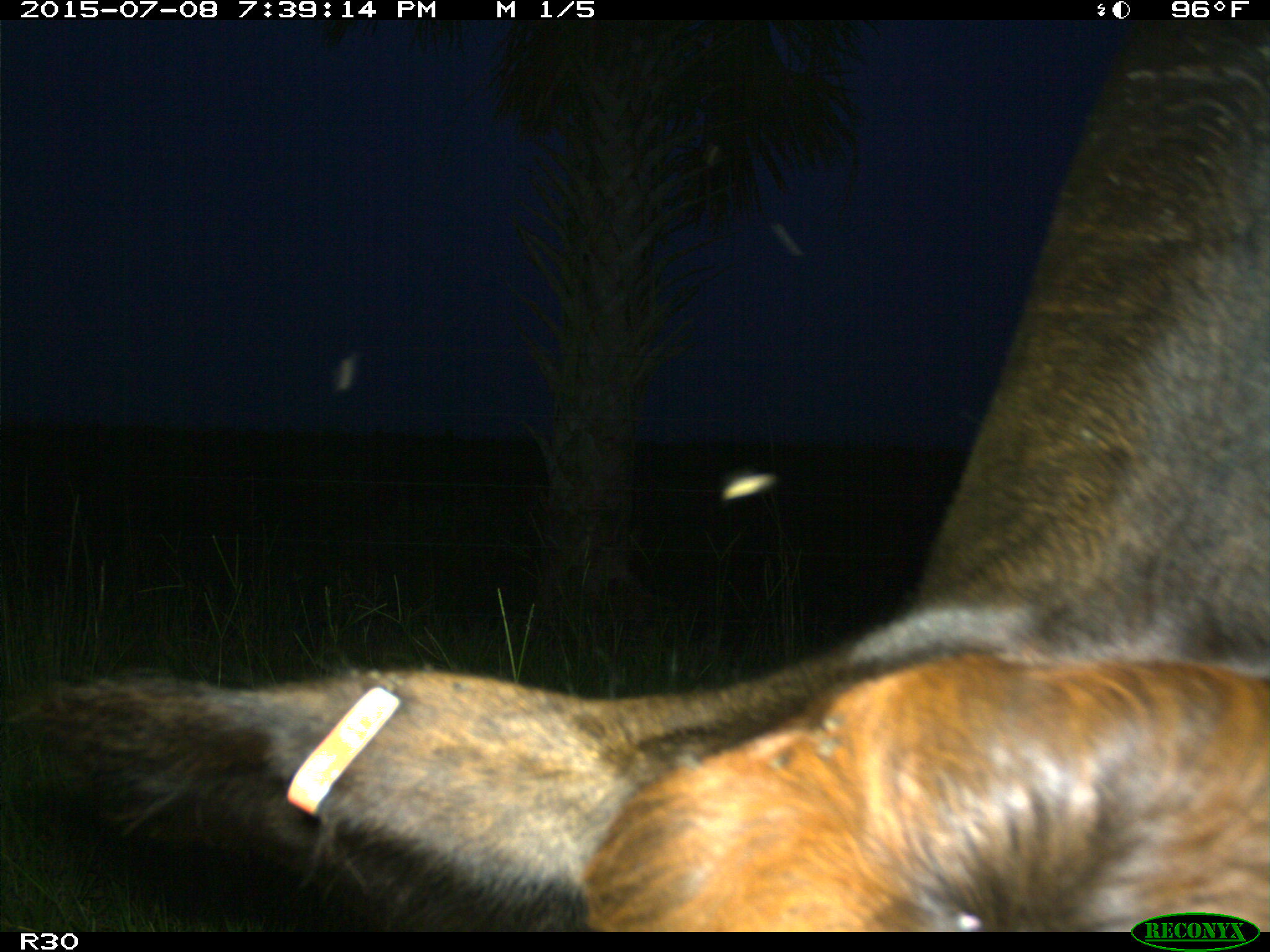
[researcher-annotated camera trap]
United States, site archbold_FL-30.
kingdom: Animalia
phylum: Chordata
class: Mammalia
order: Artiodactyla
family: Bovidae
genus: Bos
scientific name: Bos taurus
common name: domestic cow